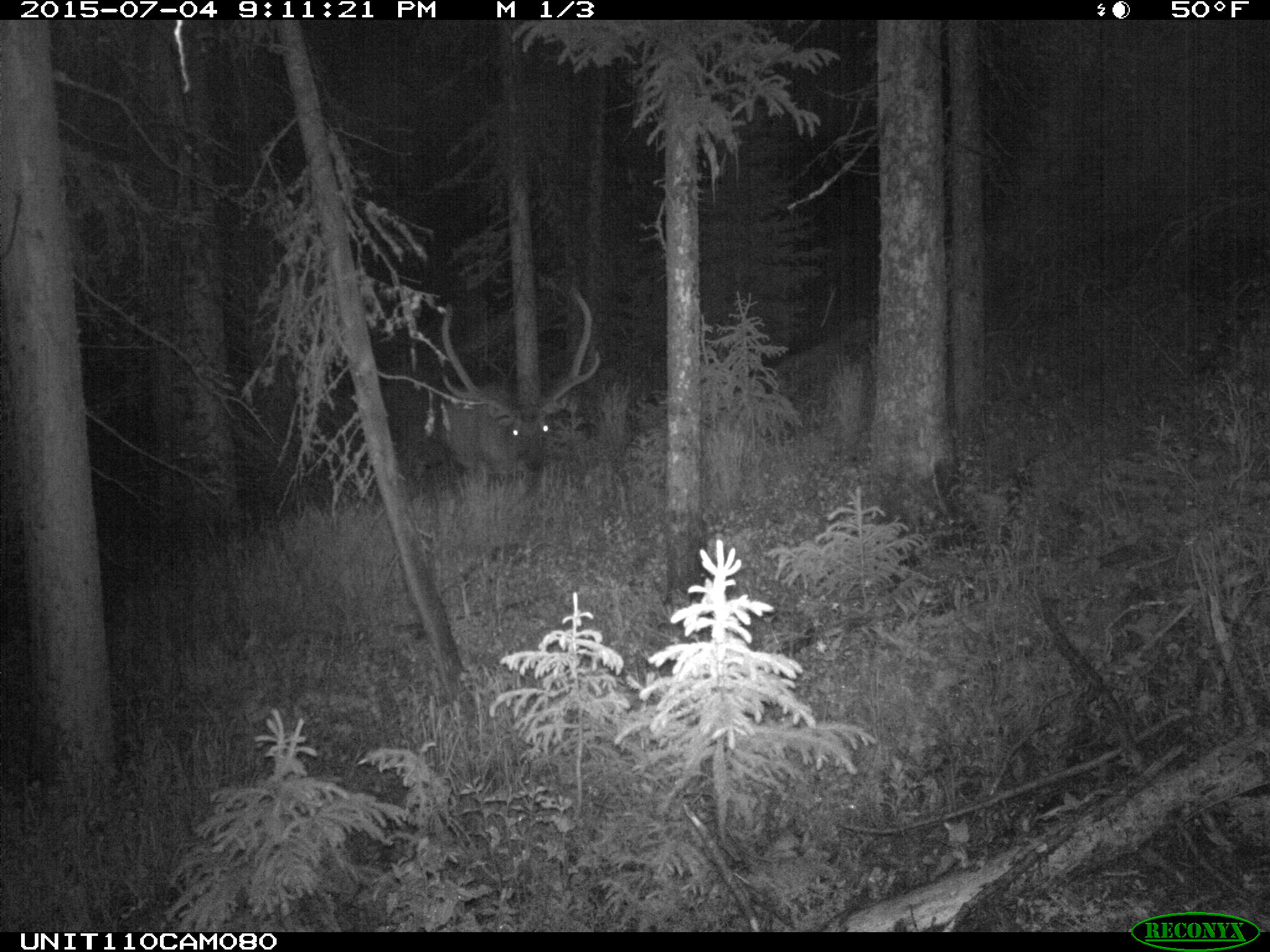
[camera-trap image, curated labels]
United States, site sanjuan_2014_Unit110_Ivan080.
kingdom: Animalia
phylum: Chordata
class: Mammalia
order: Artiodactyla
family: Cervidae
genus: Cervus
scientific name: Cervus elaphus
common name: red deer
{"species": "Cervus elaphus (red deer)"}